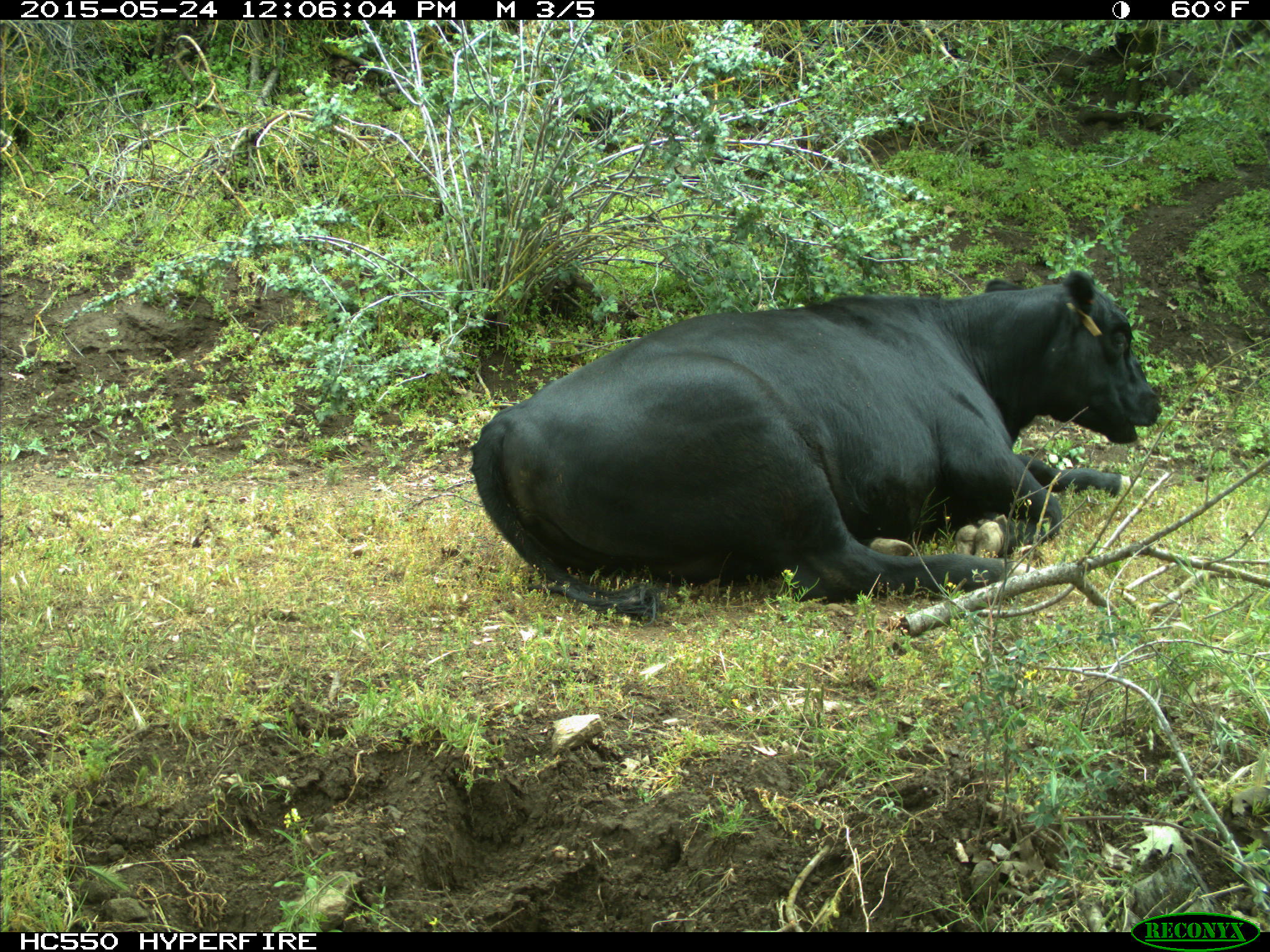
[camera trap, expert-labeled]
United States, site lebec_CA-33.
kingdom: Animalia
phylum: Chordata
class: Mammalia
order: Artiodactyla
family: Bovidae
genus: Bos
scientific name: Bos taurus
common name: domestic cow